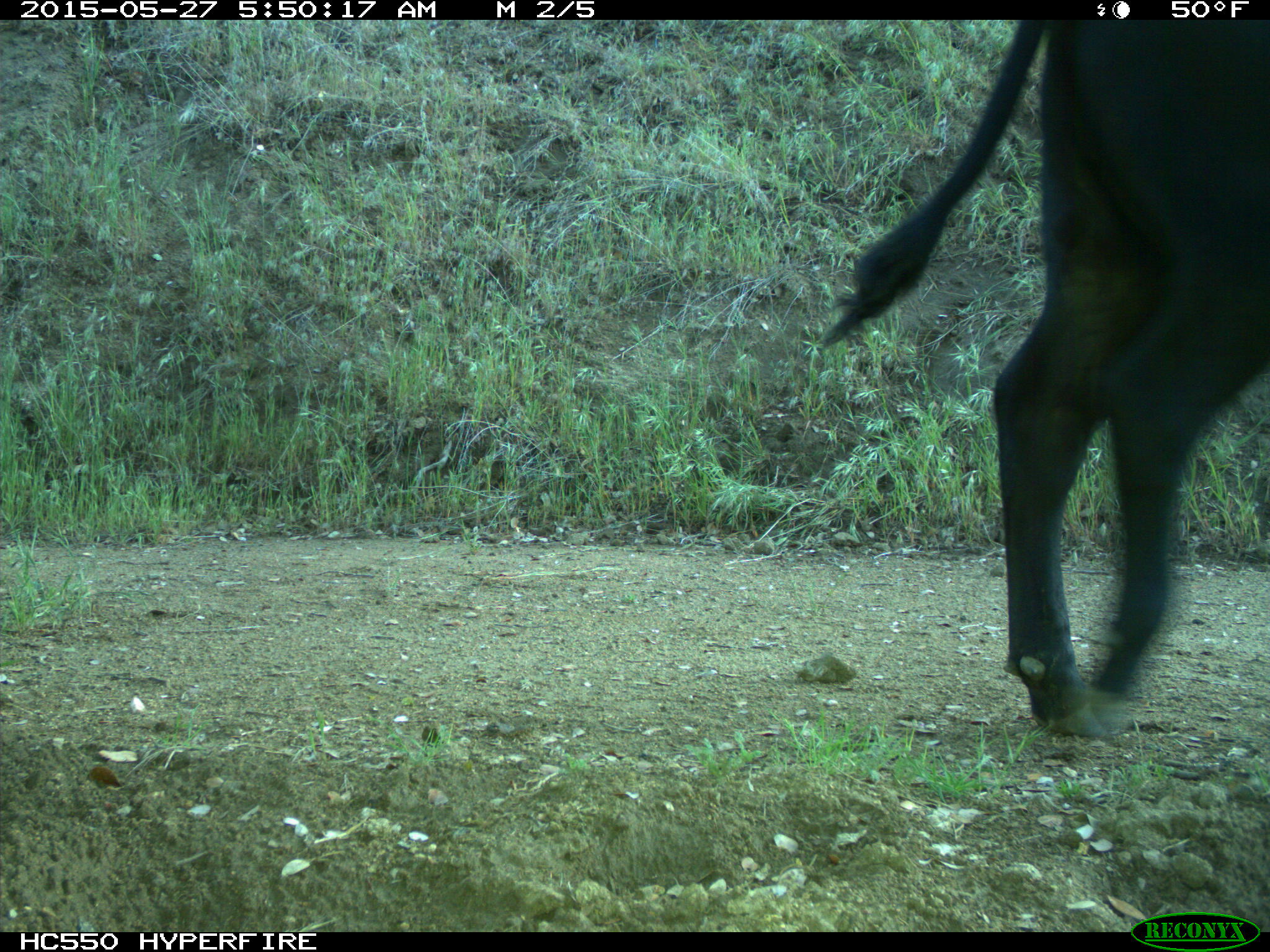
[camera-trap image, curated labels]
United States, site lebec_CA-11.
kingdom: Animalia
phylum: Chordata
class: Mammalia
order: Artiodactyla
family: Bovidae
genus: Bos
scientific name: Bos taurus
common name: domestic cow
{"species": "Bos taurus (domestic cow)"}